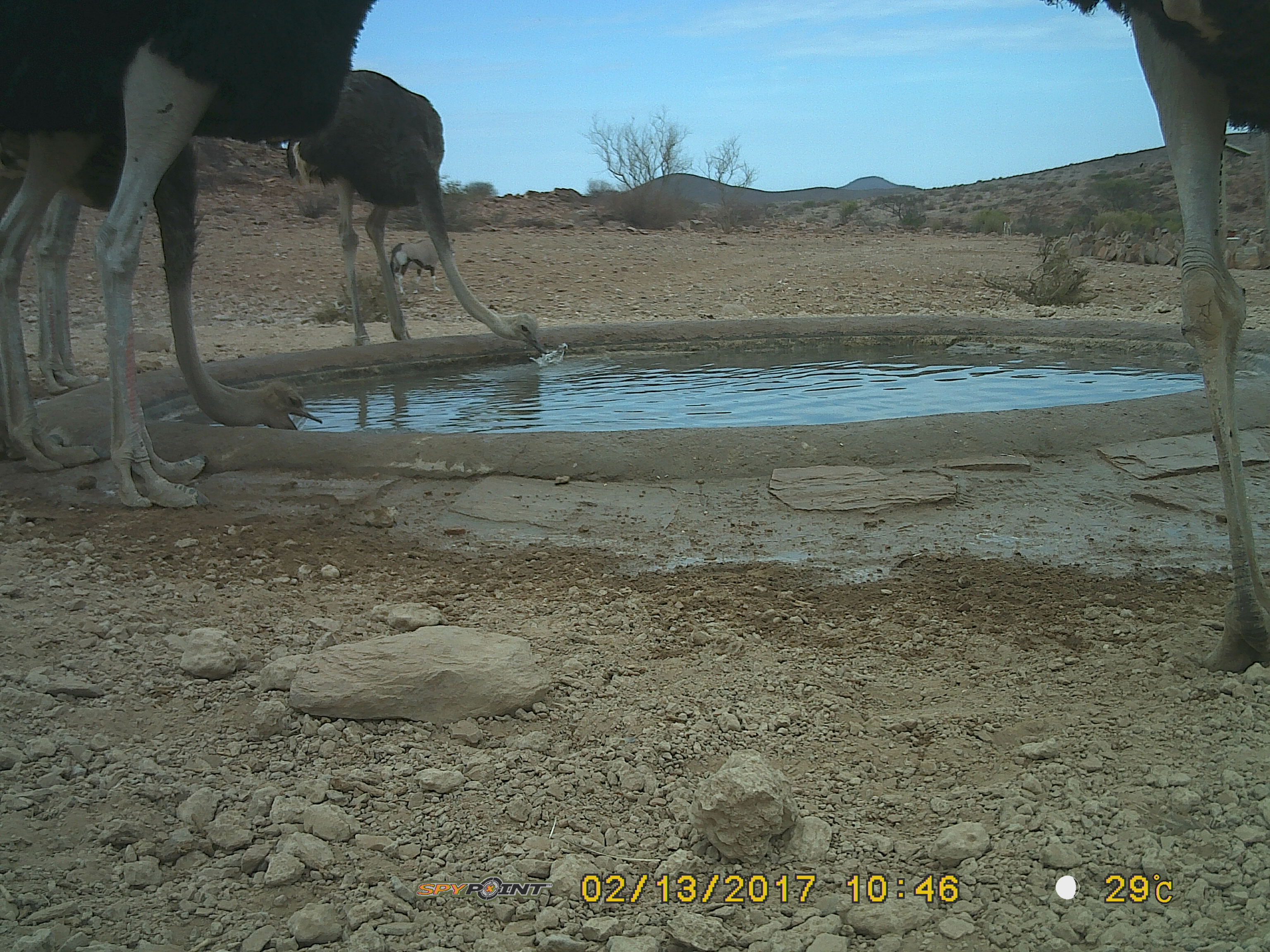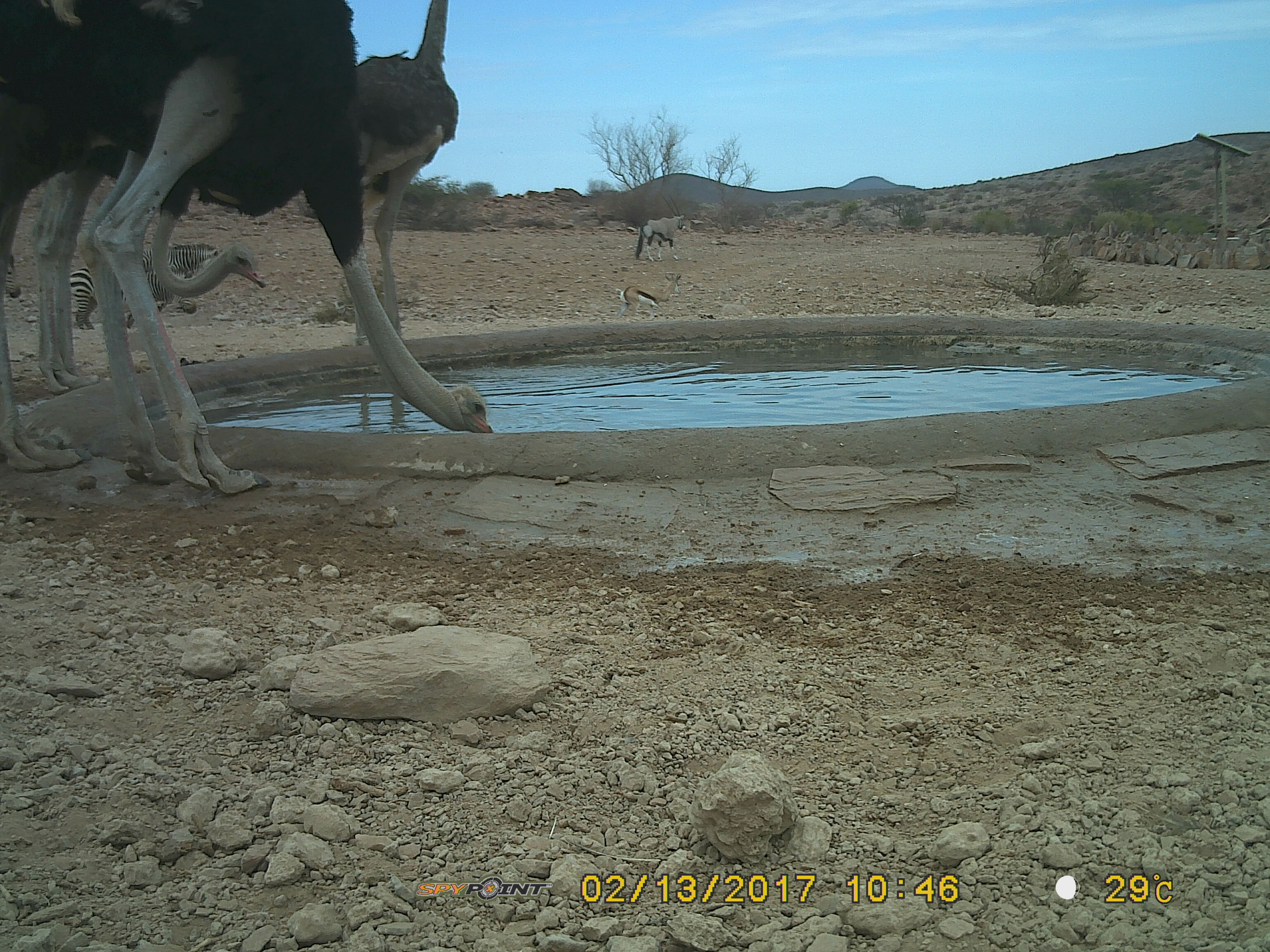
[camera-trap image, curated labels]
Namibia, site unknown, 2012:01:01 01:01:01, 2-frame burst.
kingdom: Animalia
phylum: Chordata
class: Aves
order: Struthioniformes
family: Struthionidae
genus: Struthio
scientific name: Struthio camelus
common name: common ostrich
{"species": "Struthio camelus (common ostrich)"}